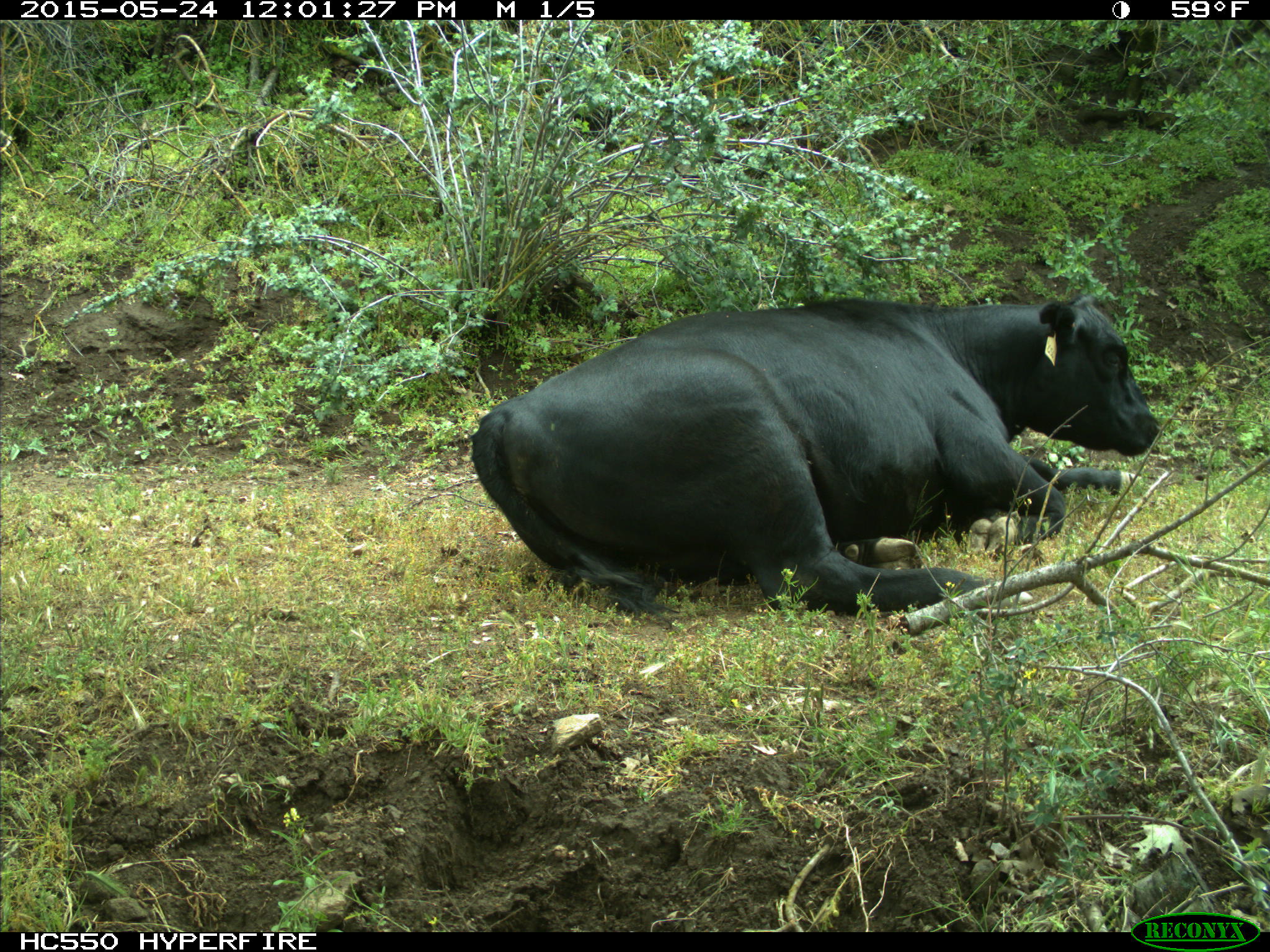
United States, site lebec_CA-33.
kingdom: Animalia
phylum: Chordata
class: Mammalia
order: Artiodactyla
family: Bovidae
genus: Bos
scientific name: Bos taurus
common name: domestic cow